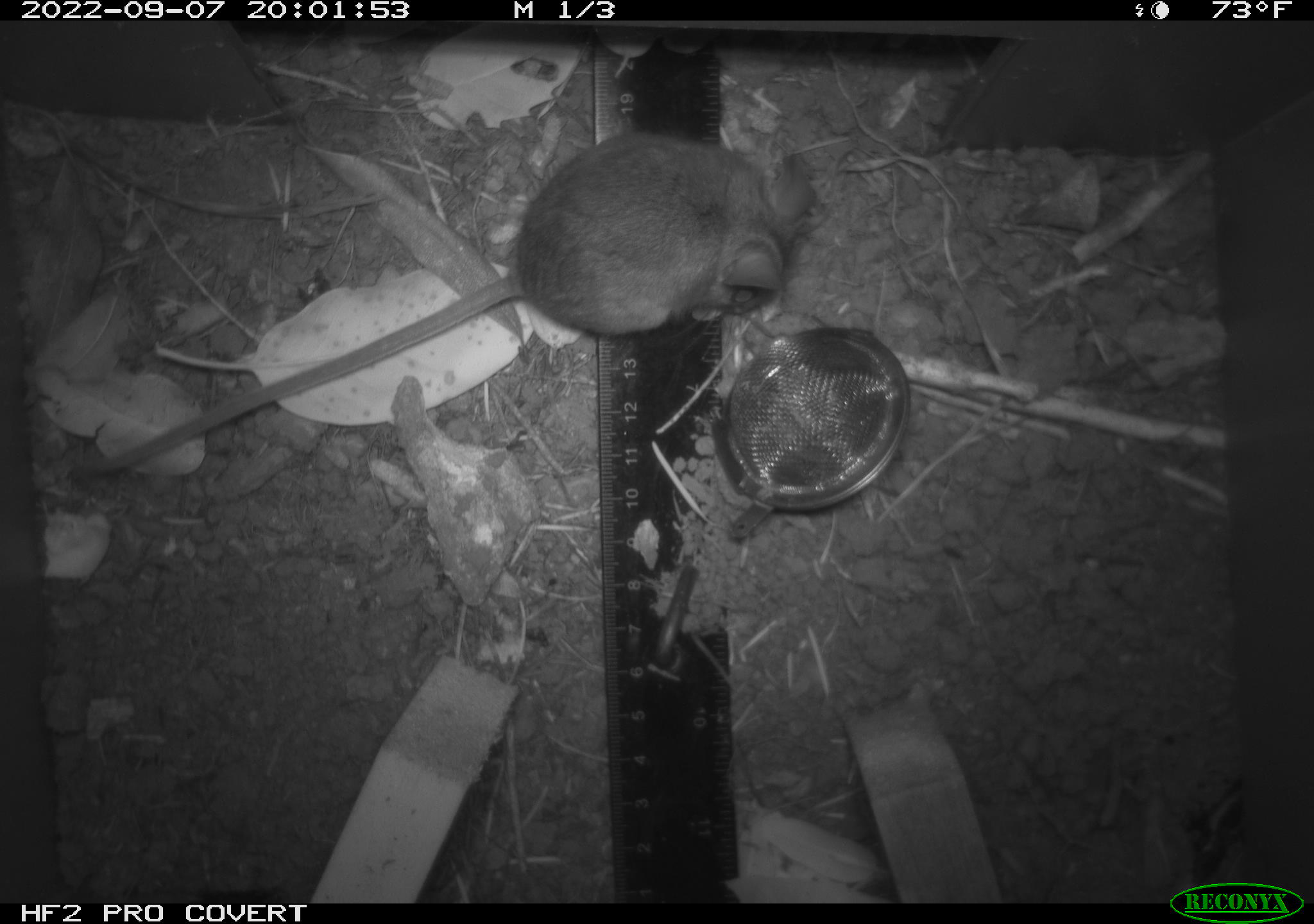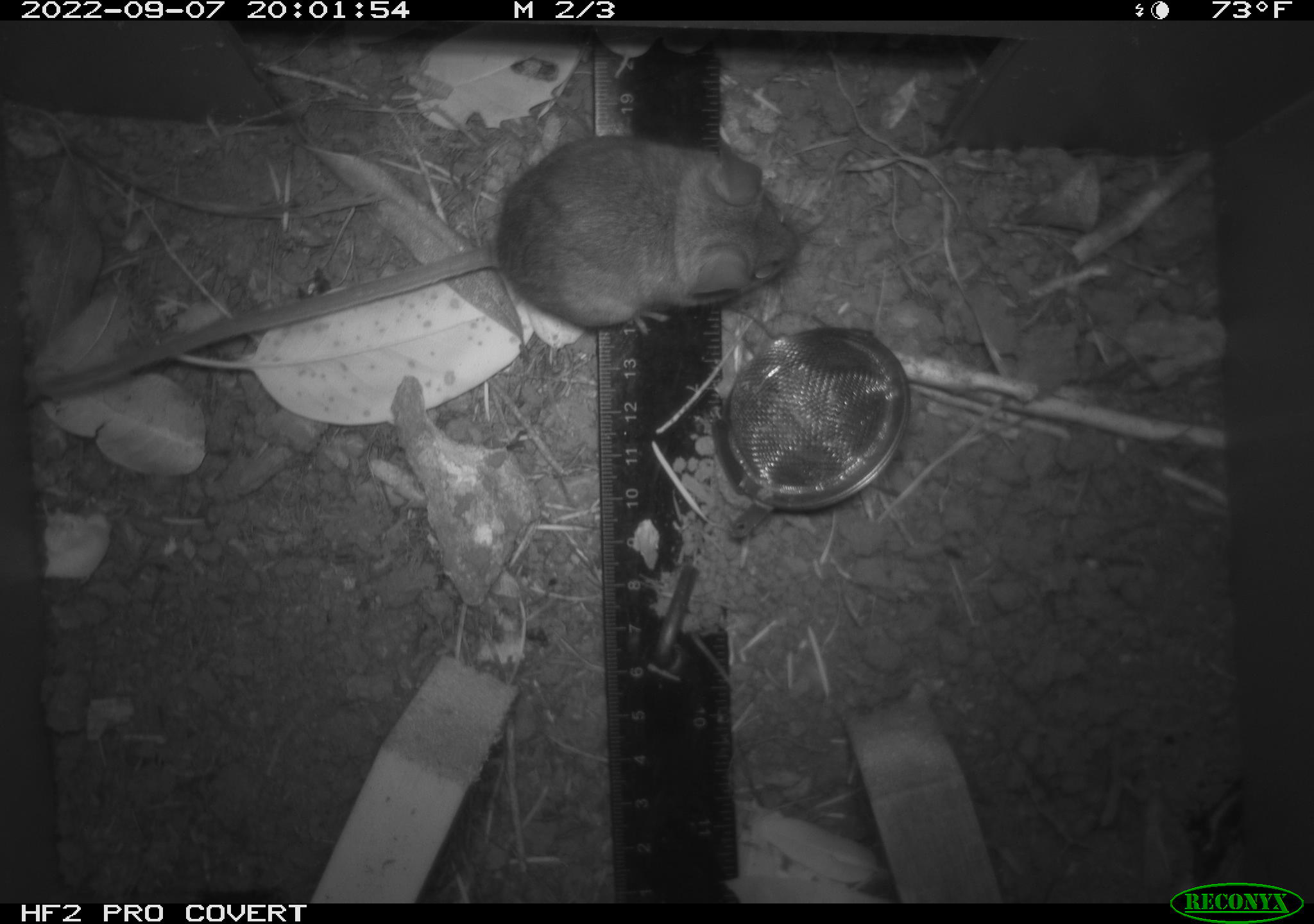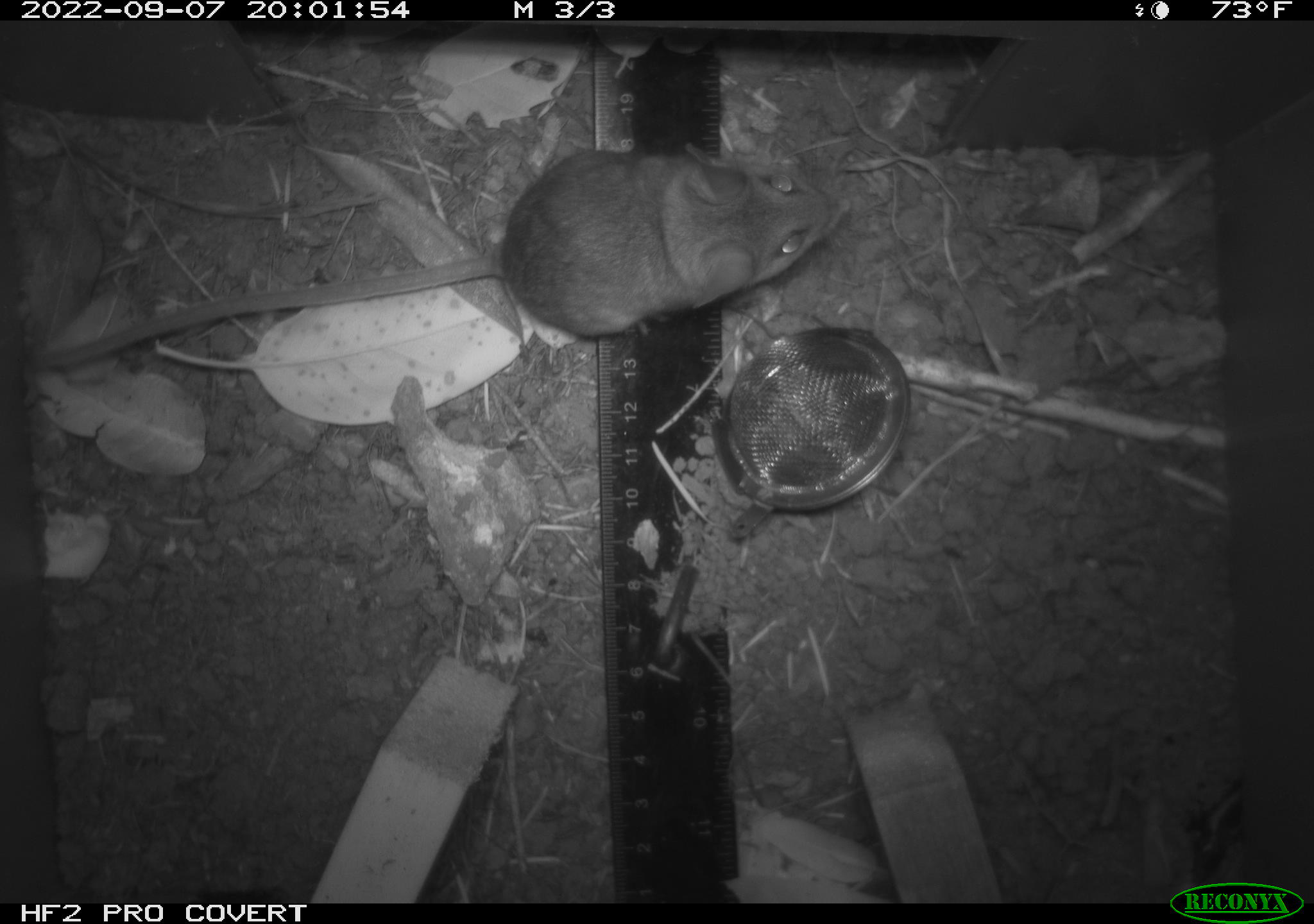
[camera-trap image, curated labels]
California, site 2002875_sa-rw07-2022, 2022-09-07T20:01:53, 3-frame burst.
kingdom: Animalia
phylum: Chordata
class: Mammalia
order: Rodentia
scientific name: Rodentia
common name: mouse species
Mouse species (Rodentia).